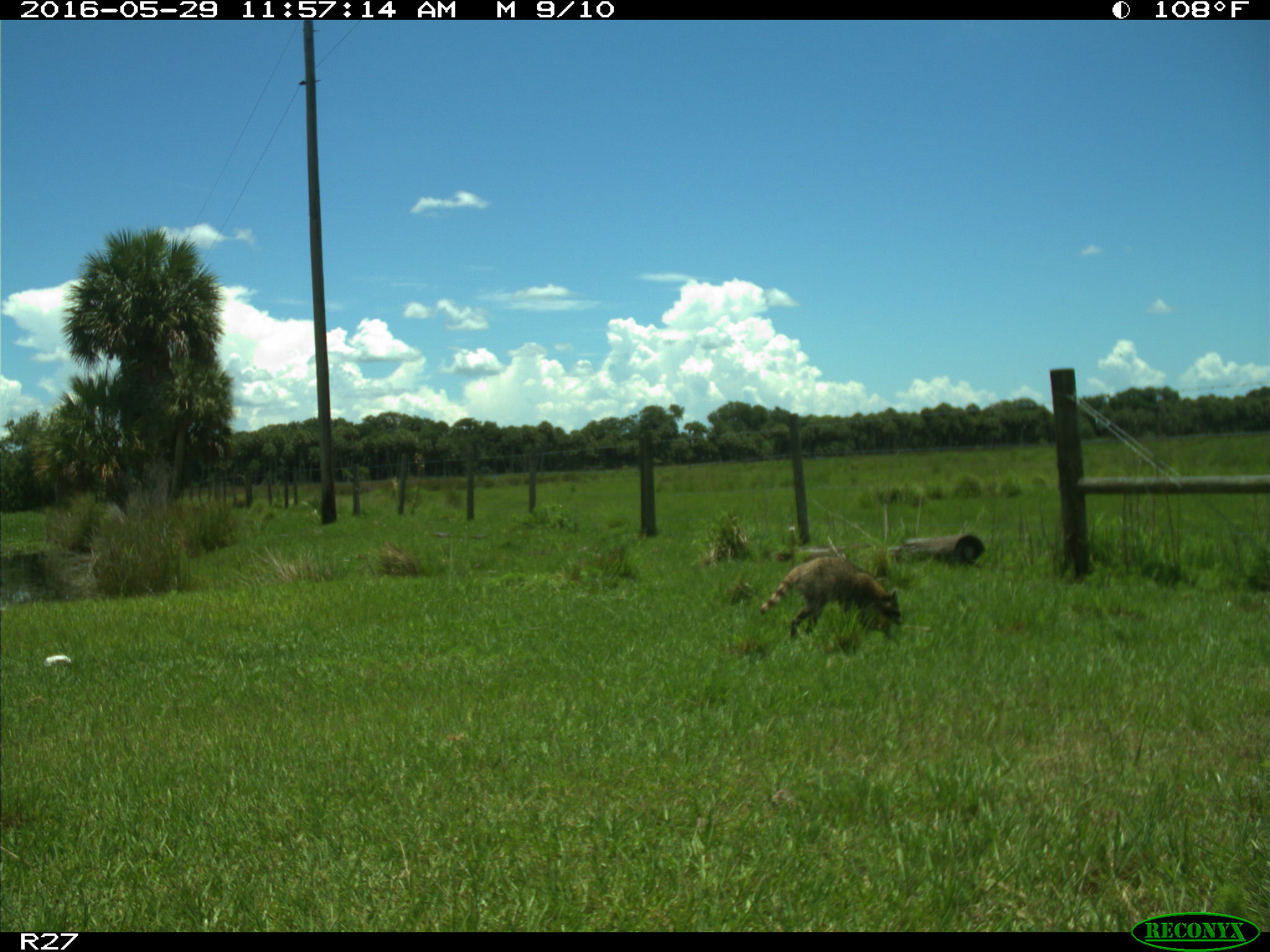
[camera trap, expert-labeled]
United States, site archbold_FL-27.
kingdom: Animalia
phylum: Chordata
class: Mammalia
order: Carnivora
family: Procyonidae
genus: Procyon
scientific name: Procyon lotor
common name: common raccoon